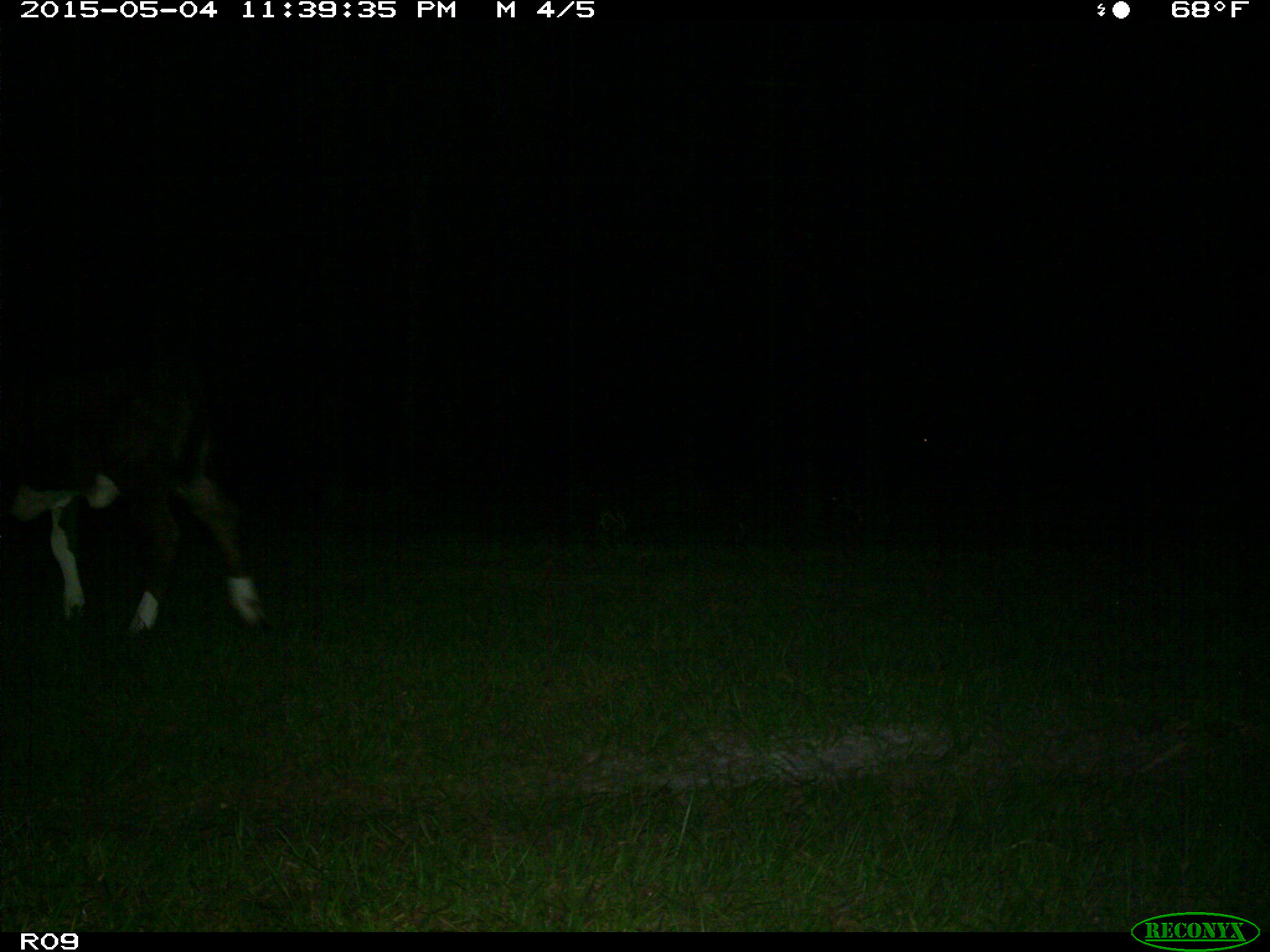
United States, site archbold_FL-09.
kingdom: Animalia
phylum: Chordata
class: Mammalia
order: Artiodactyla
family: Bovidae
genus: Bos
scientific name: Bos taurus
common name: domestic cow